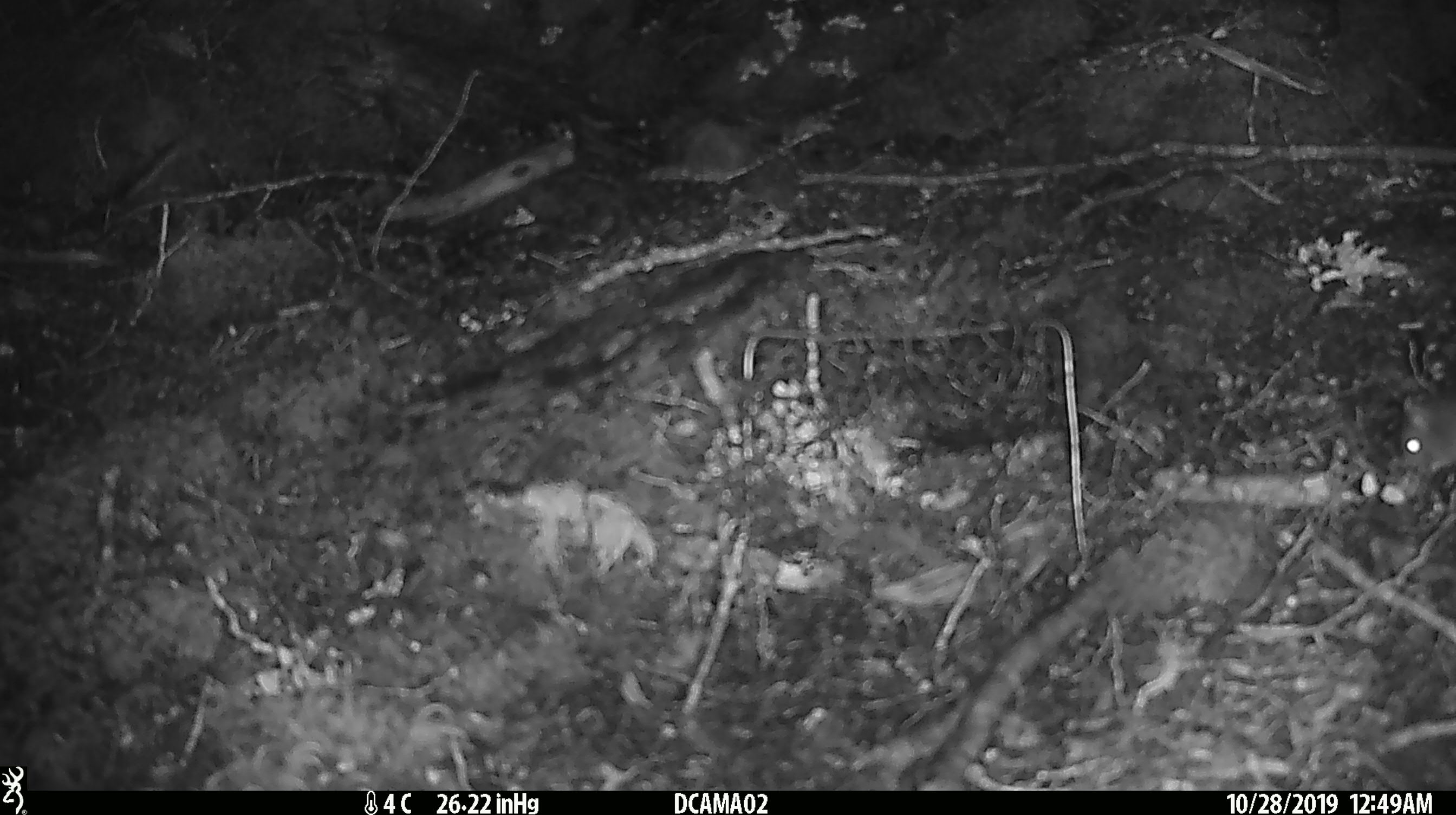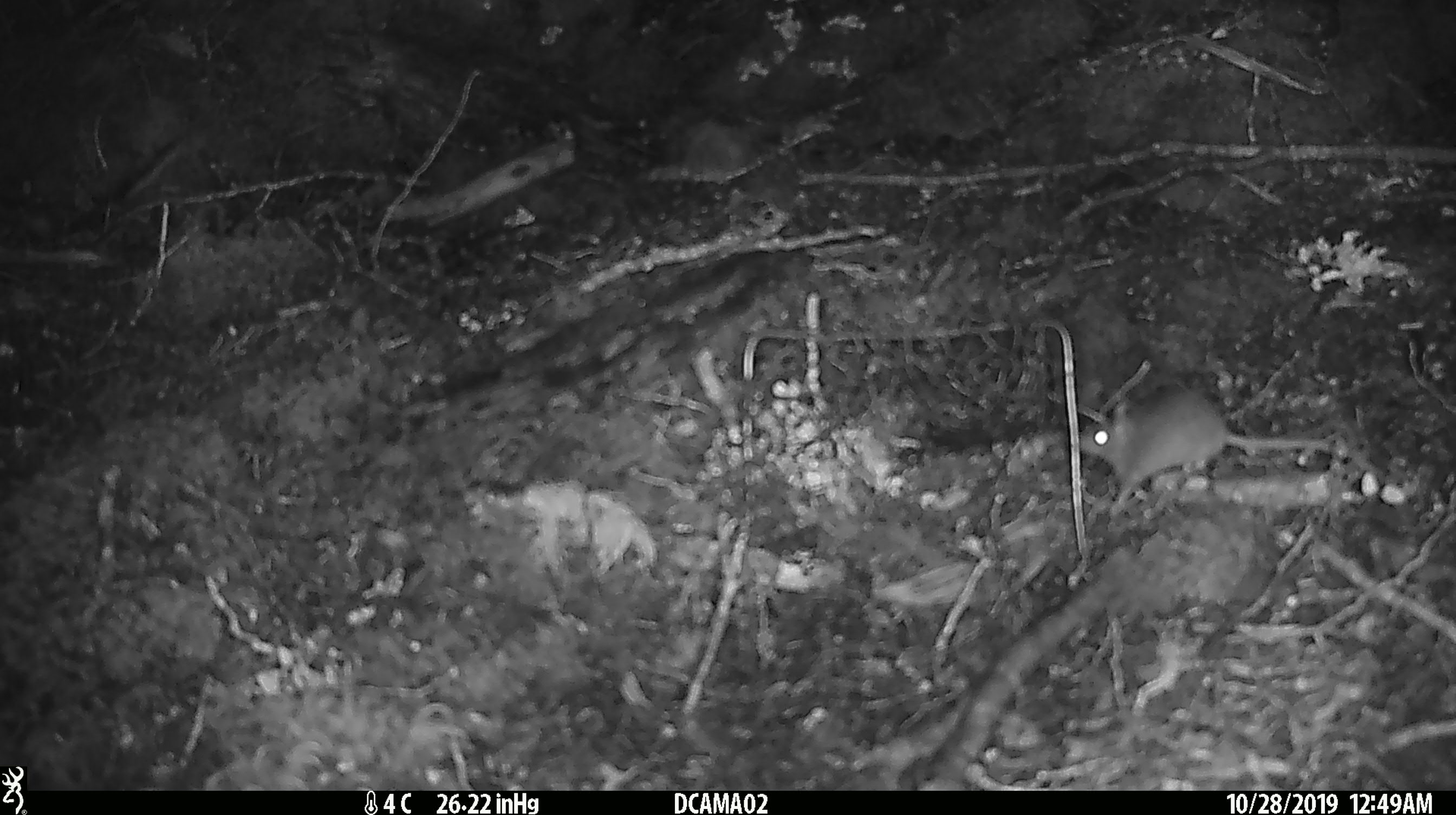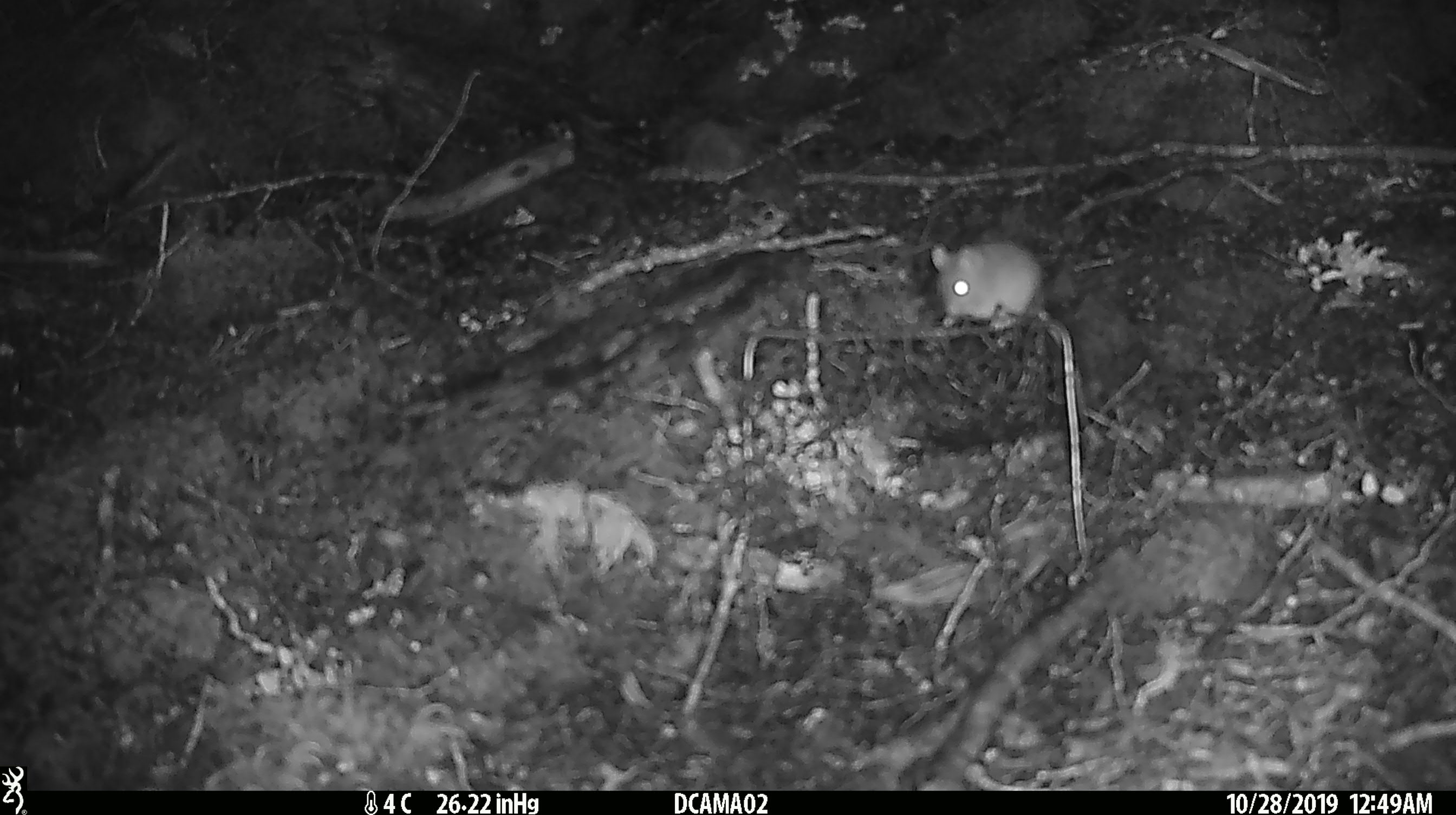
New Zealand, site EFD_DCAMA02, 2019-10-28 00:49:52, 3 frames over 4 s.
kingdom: Animalia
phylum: Chordata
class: Mammalia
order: Rodentia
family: Muridae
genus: Mus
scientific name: Mus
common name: mouse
Mouse (Mus).